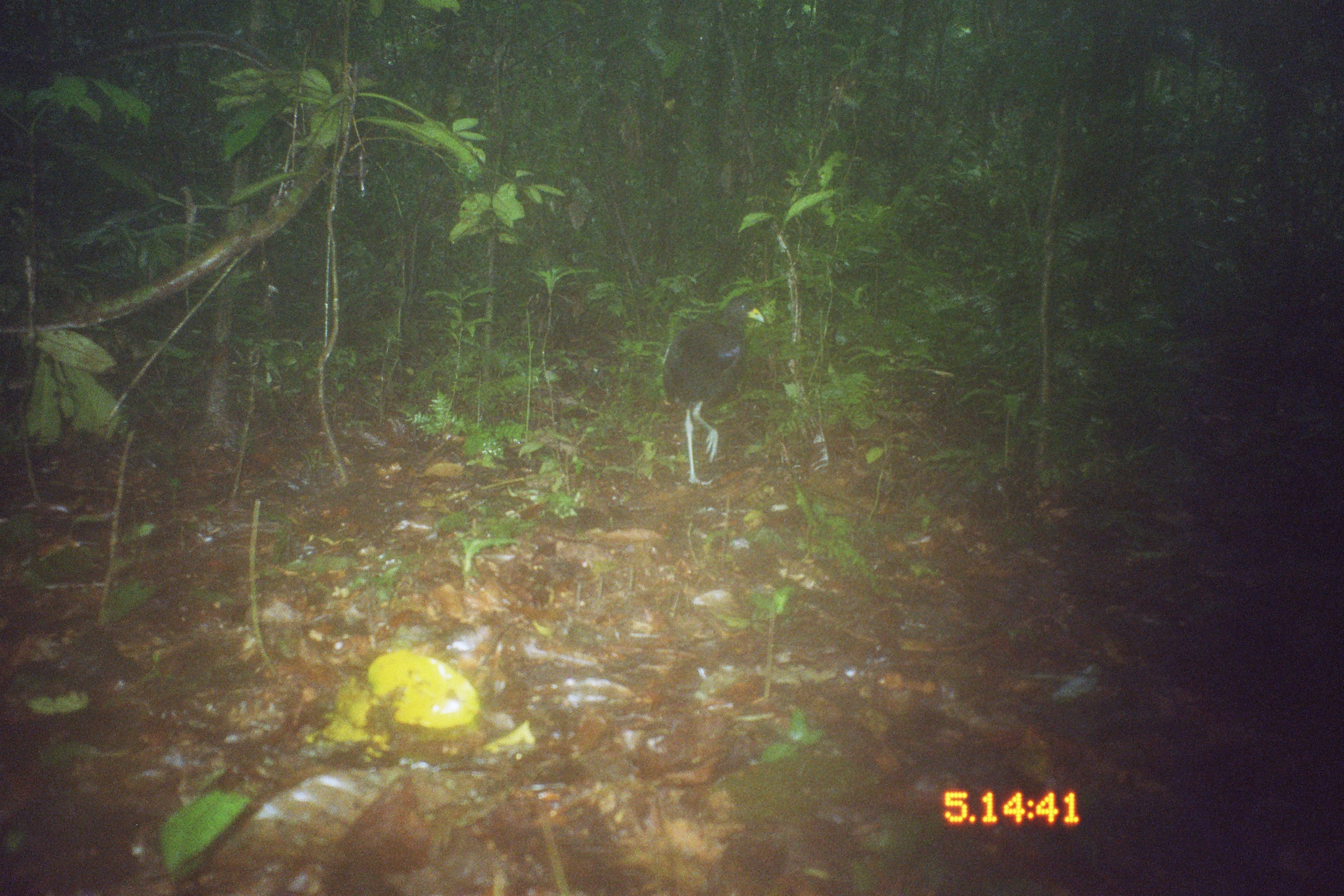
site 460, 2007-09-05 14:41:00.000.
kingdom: Animalia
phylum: Chordata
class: Aves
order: Gruiformes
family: Psophiidae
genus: Psophia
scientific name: Psophia leucoptera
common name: pale-winged trumpeter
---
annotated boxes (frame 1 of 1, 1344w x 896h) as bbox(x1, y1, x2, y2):
psophia leucoptera: bbox(662, 292, 767, 486)